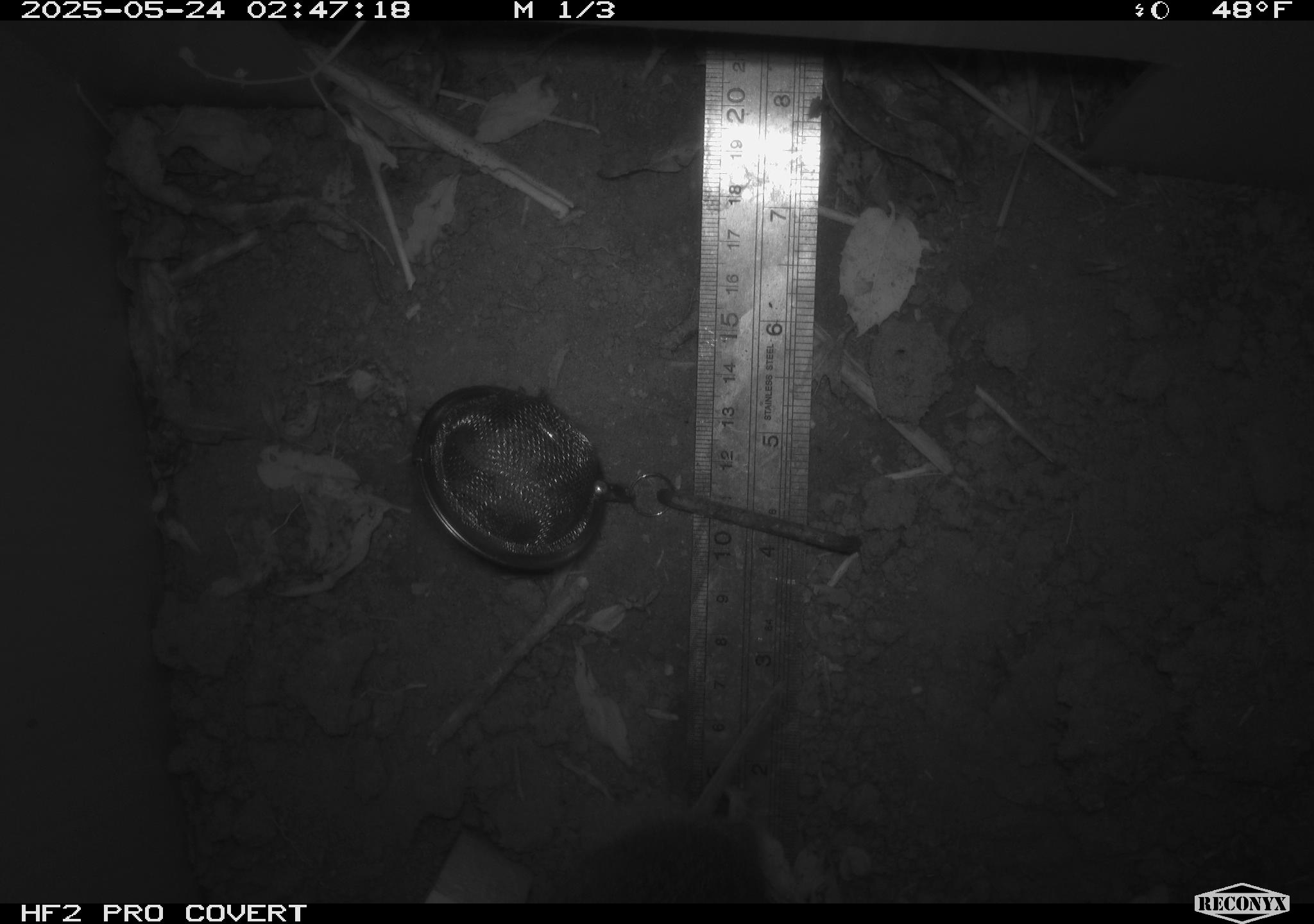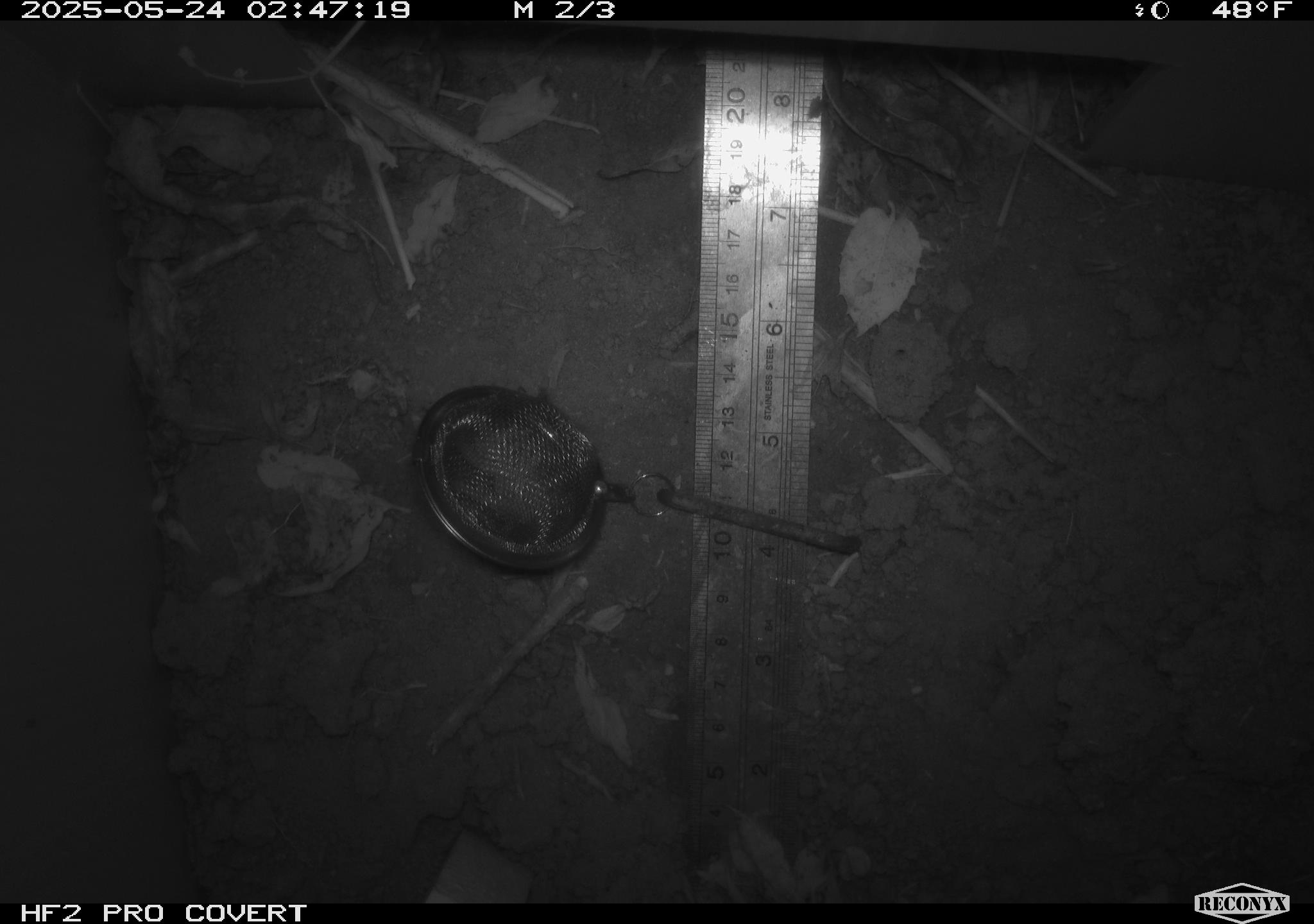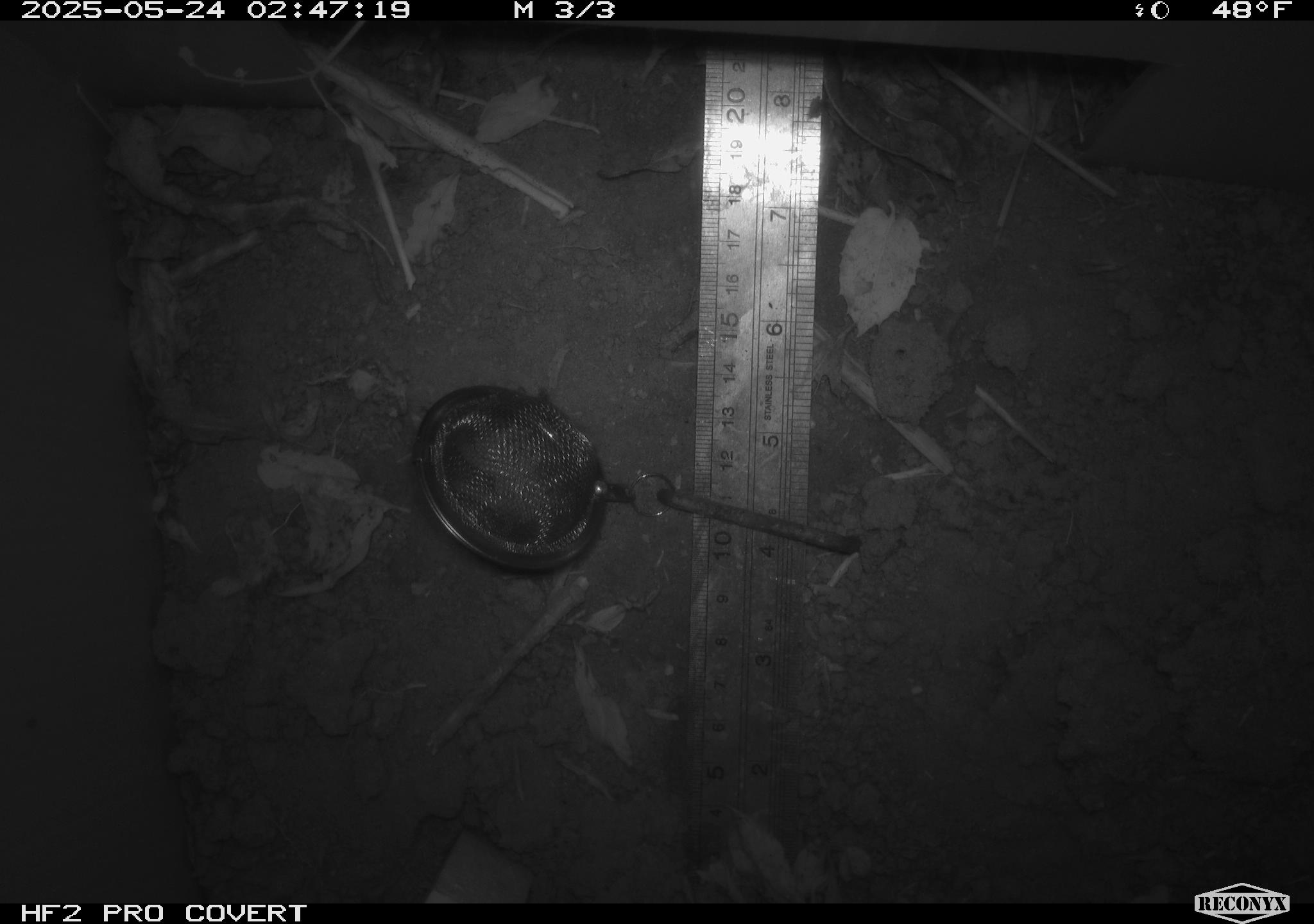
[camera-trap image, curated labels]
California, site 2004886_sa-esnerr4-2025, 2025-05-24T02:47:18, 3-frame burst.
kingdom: Animalia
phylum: Chordata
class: Mammalia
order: Rodentia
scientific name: Rodentia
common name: rodent